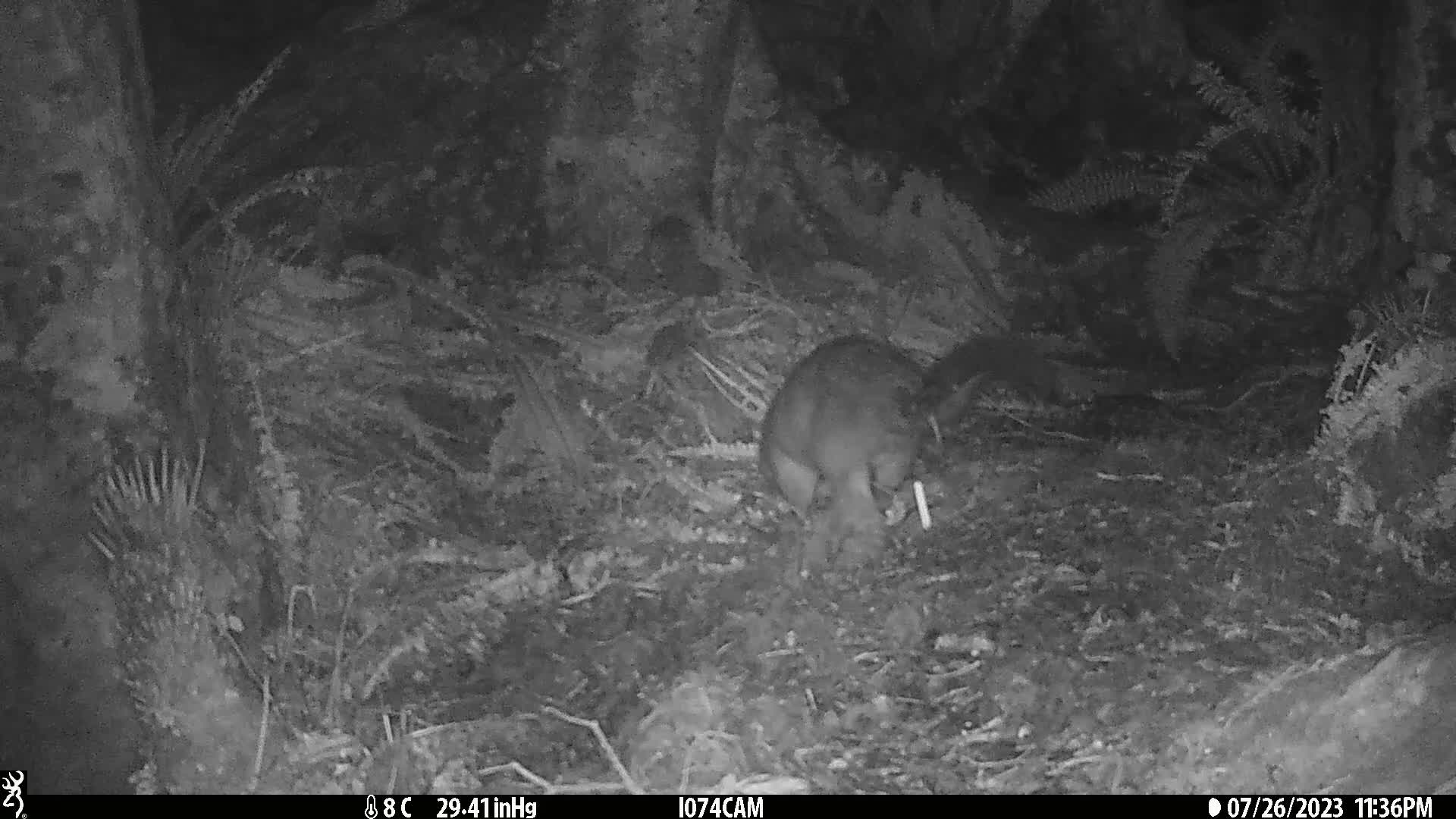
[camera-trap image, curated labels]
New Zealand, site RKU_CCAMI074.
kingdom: Animalia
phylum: Chordata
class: Mammalia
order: Diprotodontia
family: Phalangeridae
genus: Trichosurus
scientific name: Trichosurus vulpecula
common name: common brushtail possum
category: possum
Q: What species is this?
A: Possum (common brushtail possum) (Trichosurus vulpecula).